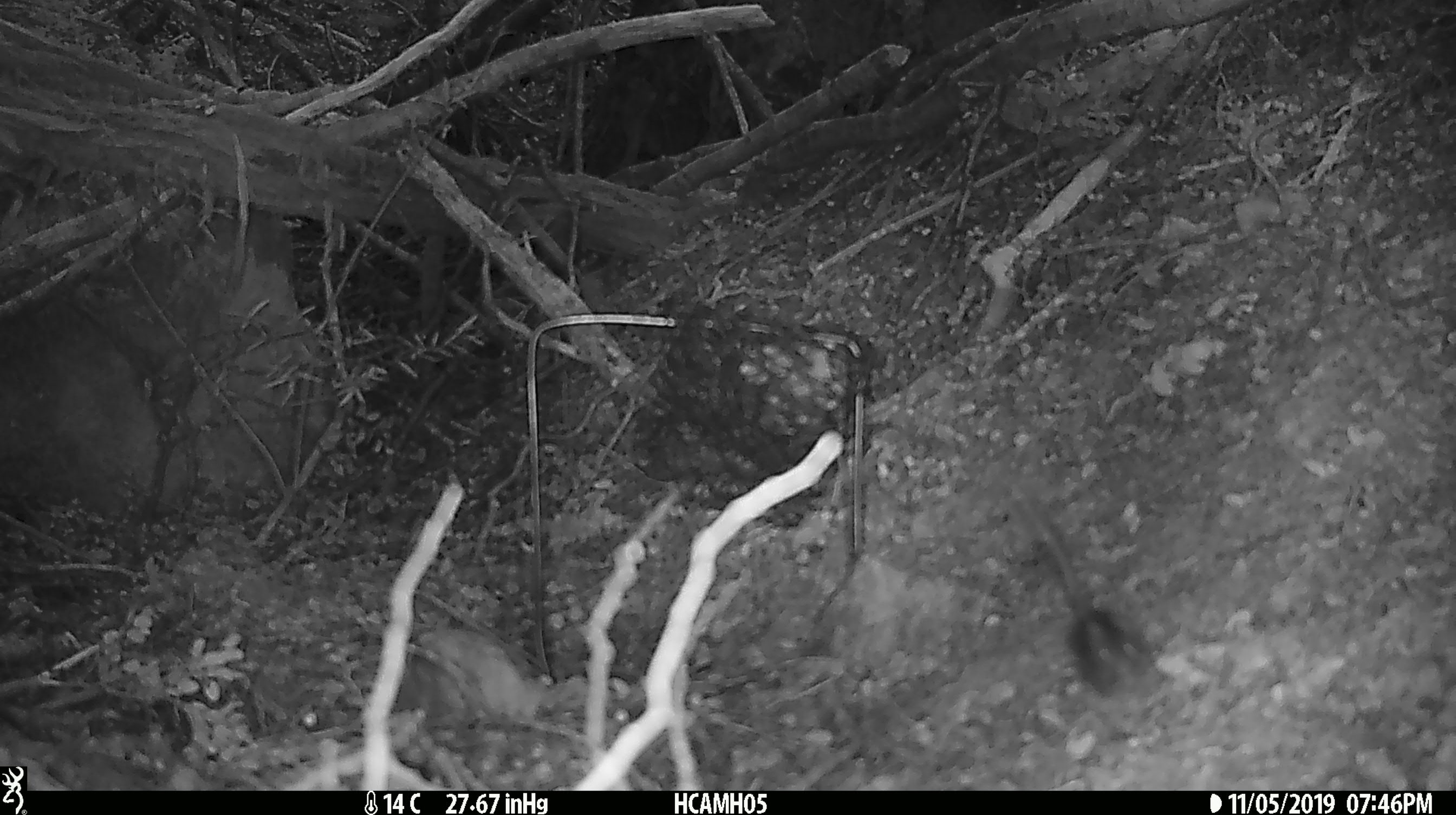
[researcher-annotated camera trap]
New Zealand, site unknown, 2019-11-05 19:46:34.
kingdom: Animalia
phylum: Chordata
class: Mammalia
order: Rodentia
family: Muridae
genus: Mus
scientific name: Mus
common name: mouse